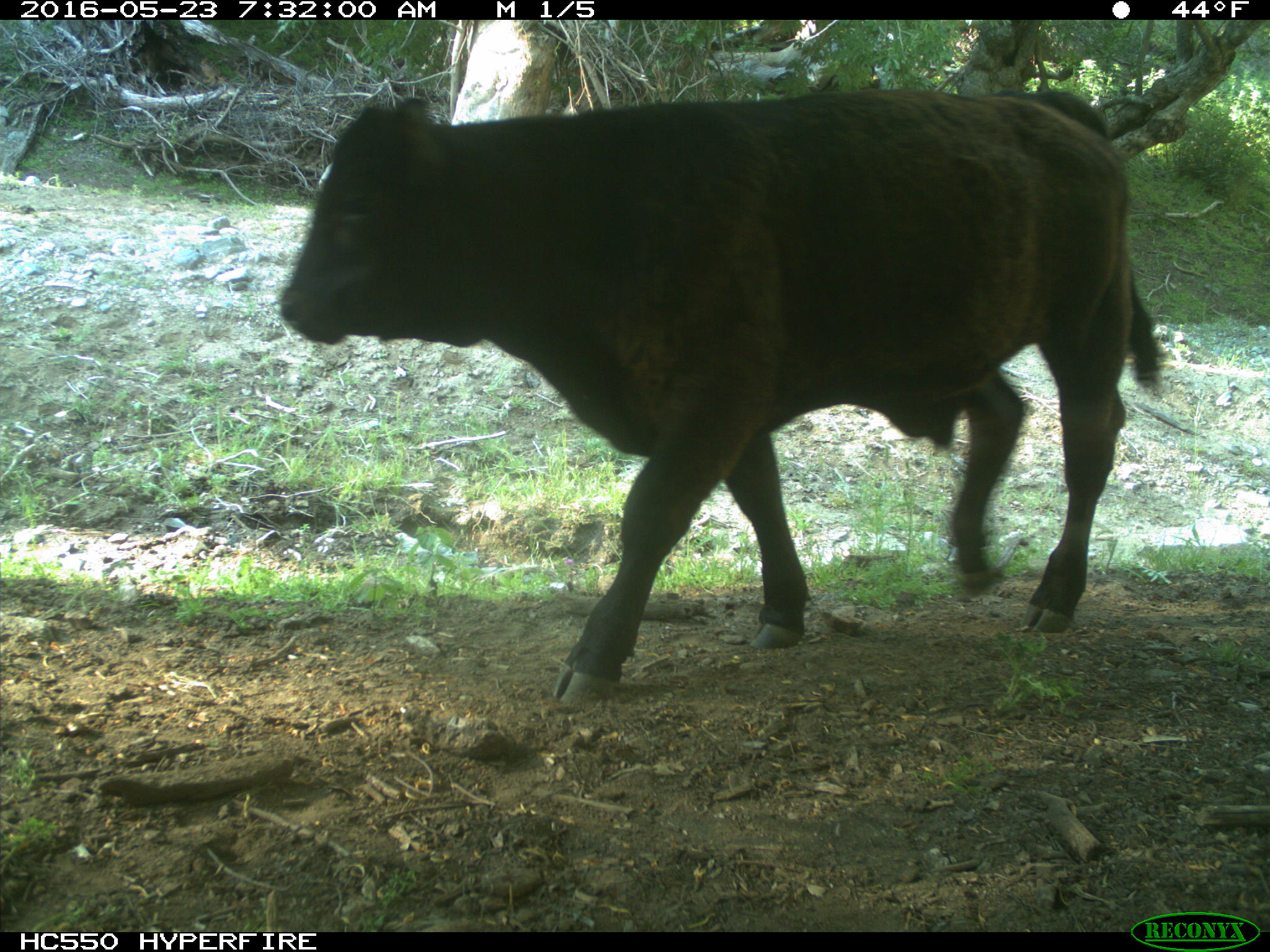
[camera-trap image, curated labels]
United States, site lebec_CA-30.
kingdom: Animalia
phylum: Chordata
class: Mammalia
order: Artiodactyla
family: Bovidae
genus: Bos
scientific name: Bos taurus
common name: domestic cow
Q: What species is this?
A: Bos taurus (domestic cow).